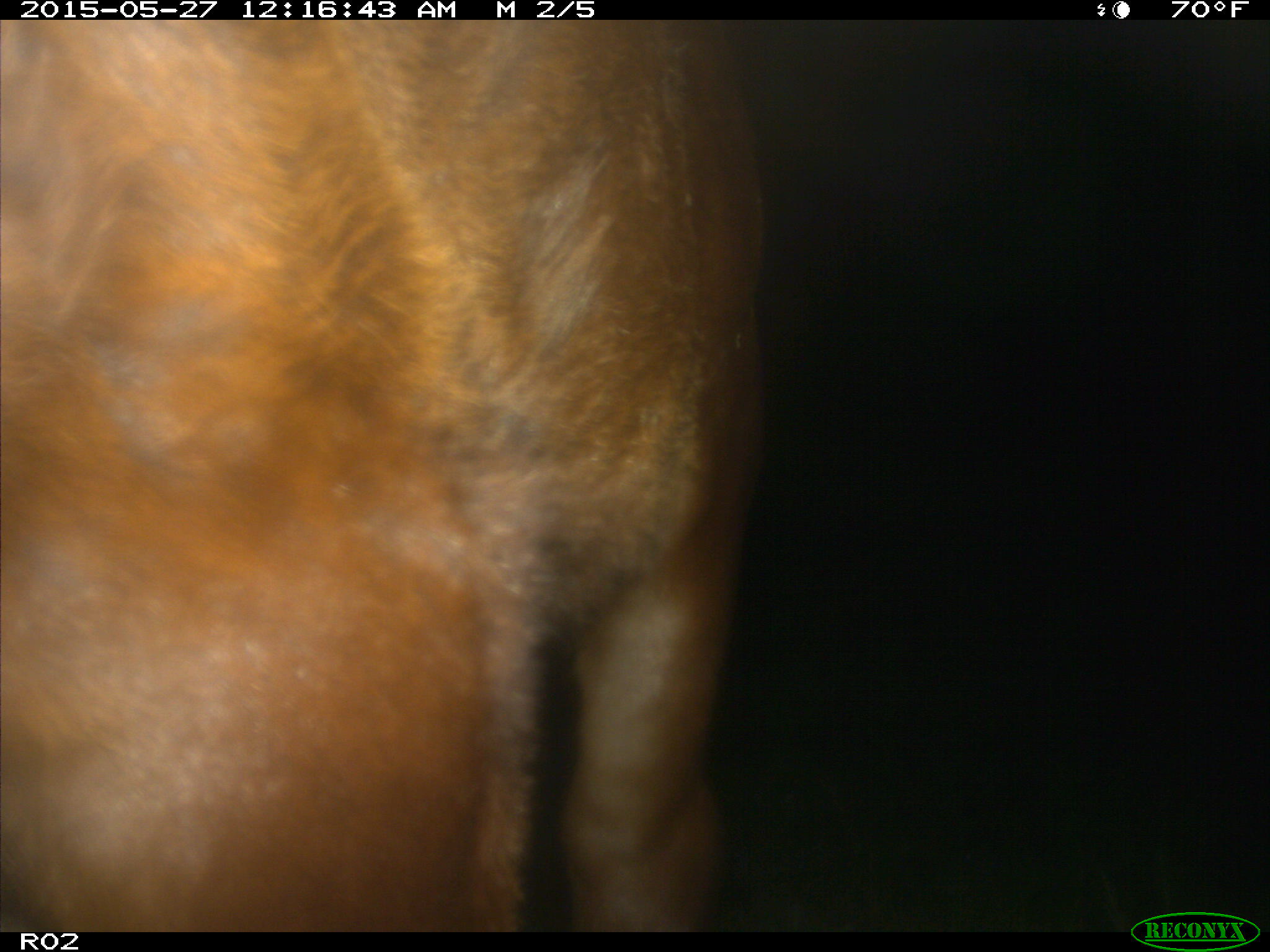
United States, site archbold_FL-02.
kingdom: Animalia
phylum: Chordata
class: Mammalia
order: Artiodactyla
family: Bovidae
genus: Bos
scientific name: Bos taurus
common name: domestic cow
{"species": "Bos taurus (domestic cow)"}